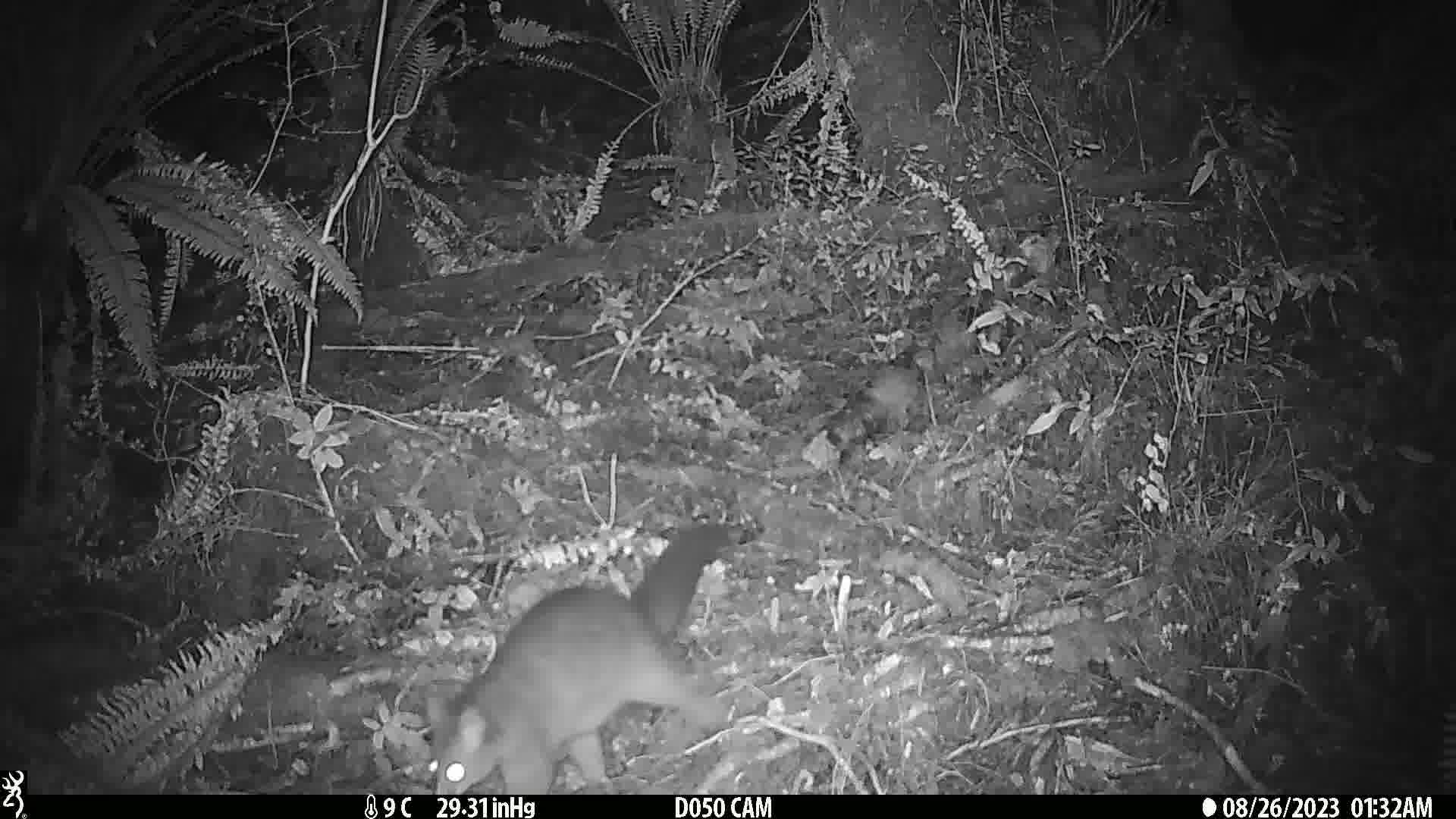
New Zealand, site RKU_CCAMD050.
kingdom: Animalia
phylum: Chordata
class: Mammalia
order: Diprotodontia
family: Phalangeridae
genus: Trichosurus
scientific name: Trichosurus vulpecula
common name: common brushtail possum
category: possum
Possum (common brushtail possum) (Trichosurus vulpecula).